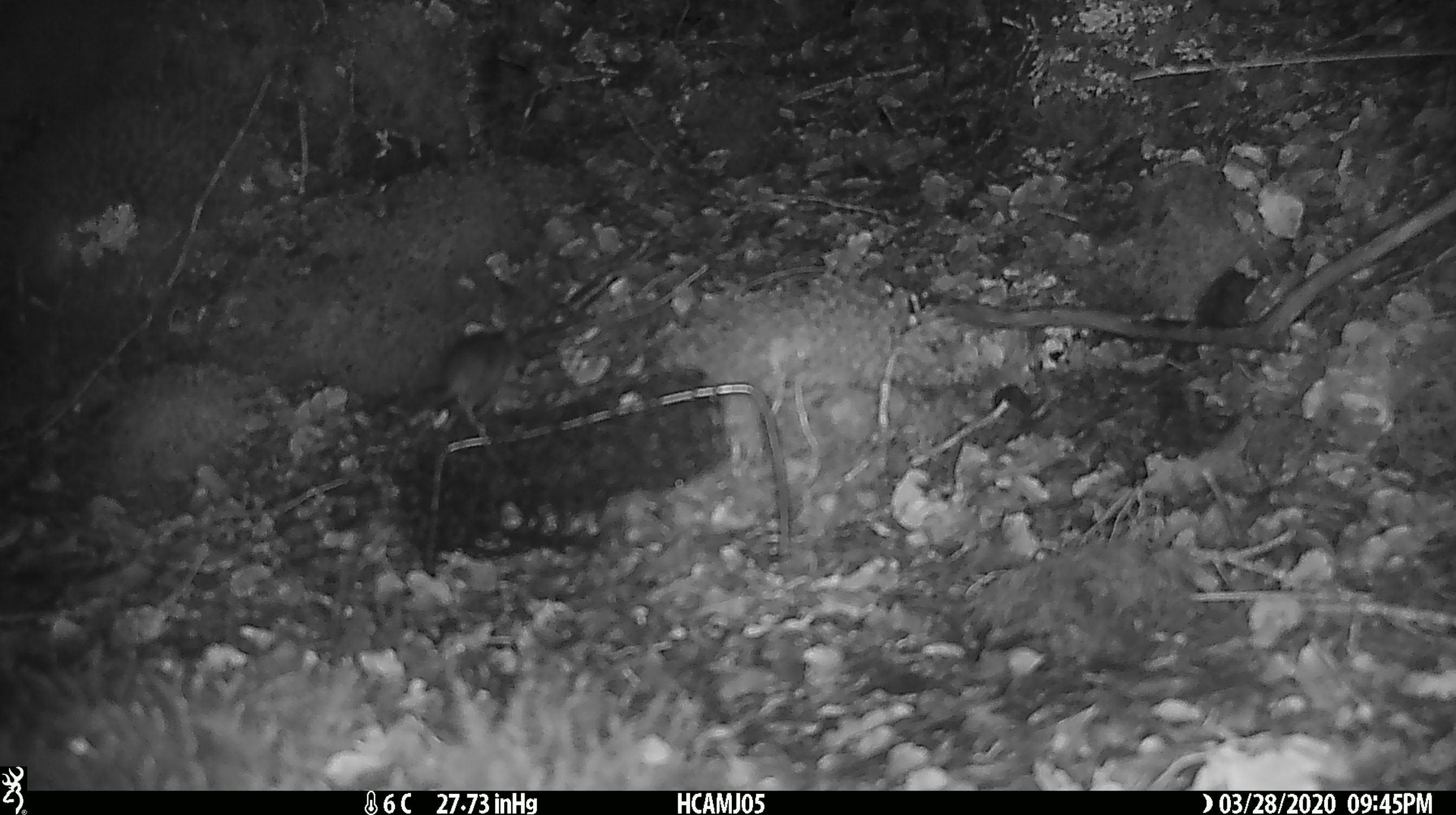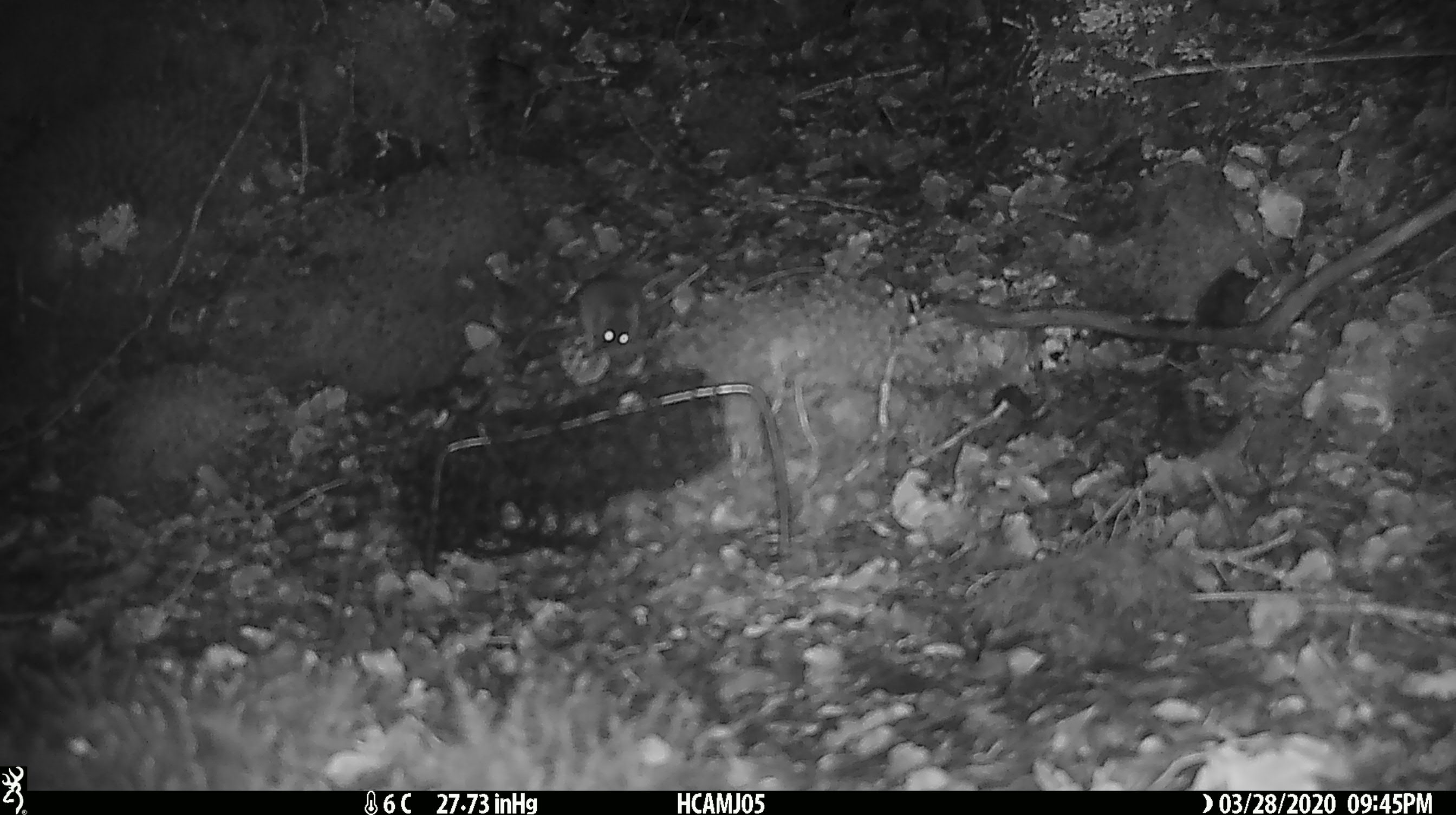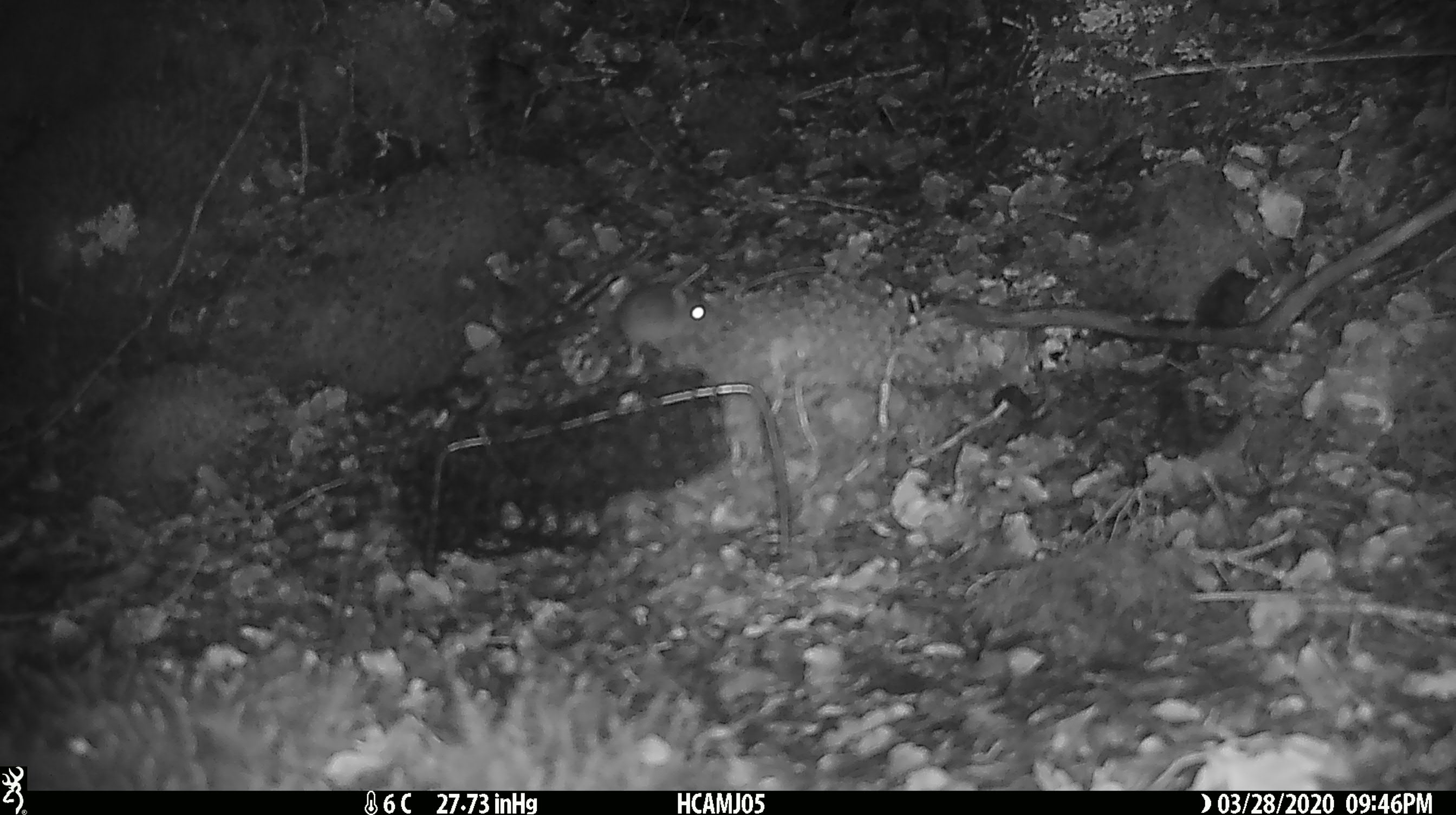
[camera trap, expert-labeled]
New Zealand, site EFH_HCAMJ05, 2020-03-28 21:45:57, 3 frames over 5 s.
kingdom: Animalia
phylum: Chordata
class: Mammalia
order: Rodentia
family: Muridae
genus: Mus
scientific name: Mus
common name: mouse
Mouse (Mus).